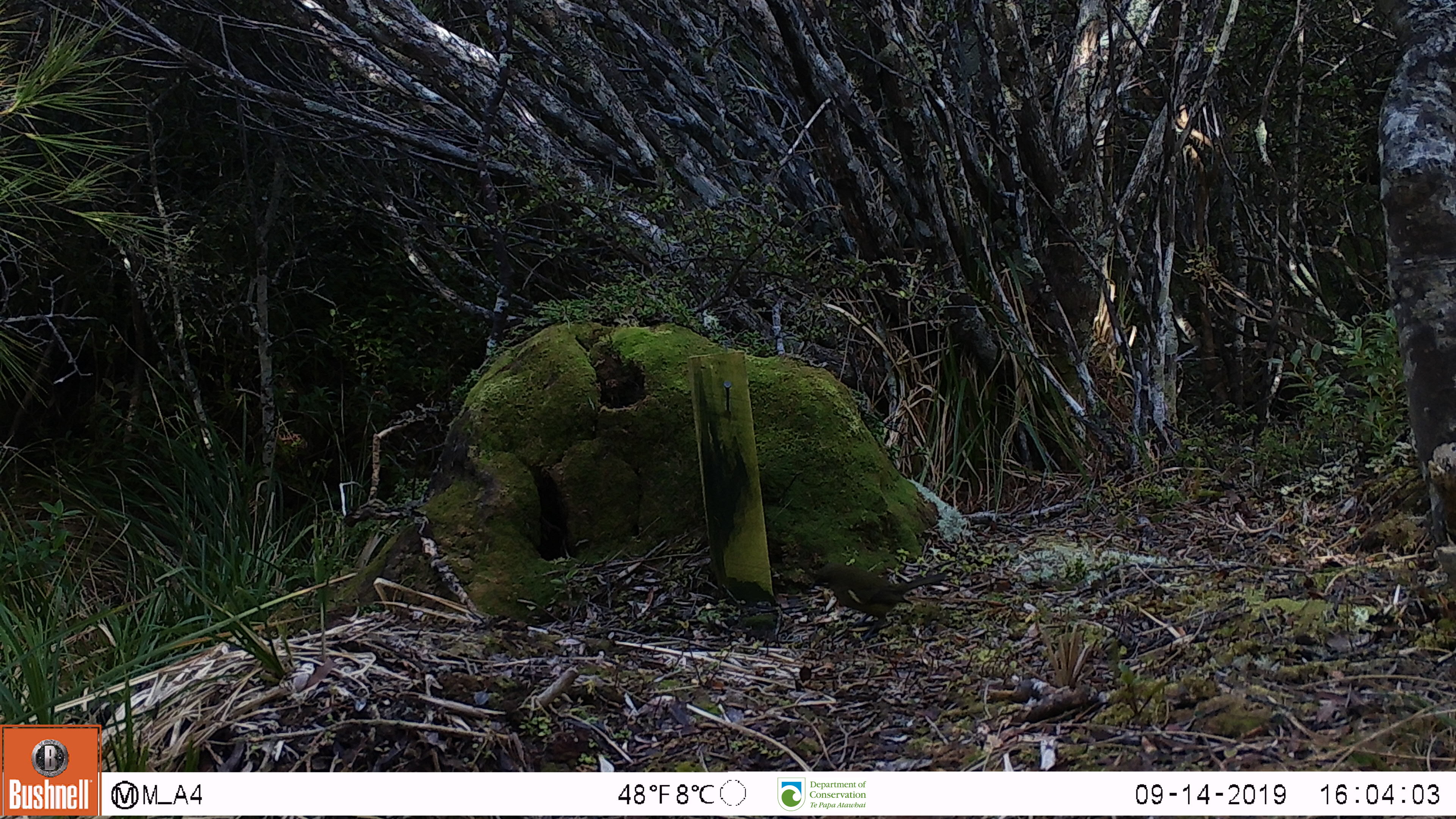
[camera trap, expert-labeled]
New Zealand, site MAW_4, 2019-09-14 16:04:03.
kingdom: Animalia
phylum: Chordata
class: Aves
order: Passeriformes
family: Meliphagidae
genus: Anthornis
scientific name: Anthornis melanura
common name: new zealand bellbird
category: bellbird